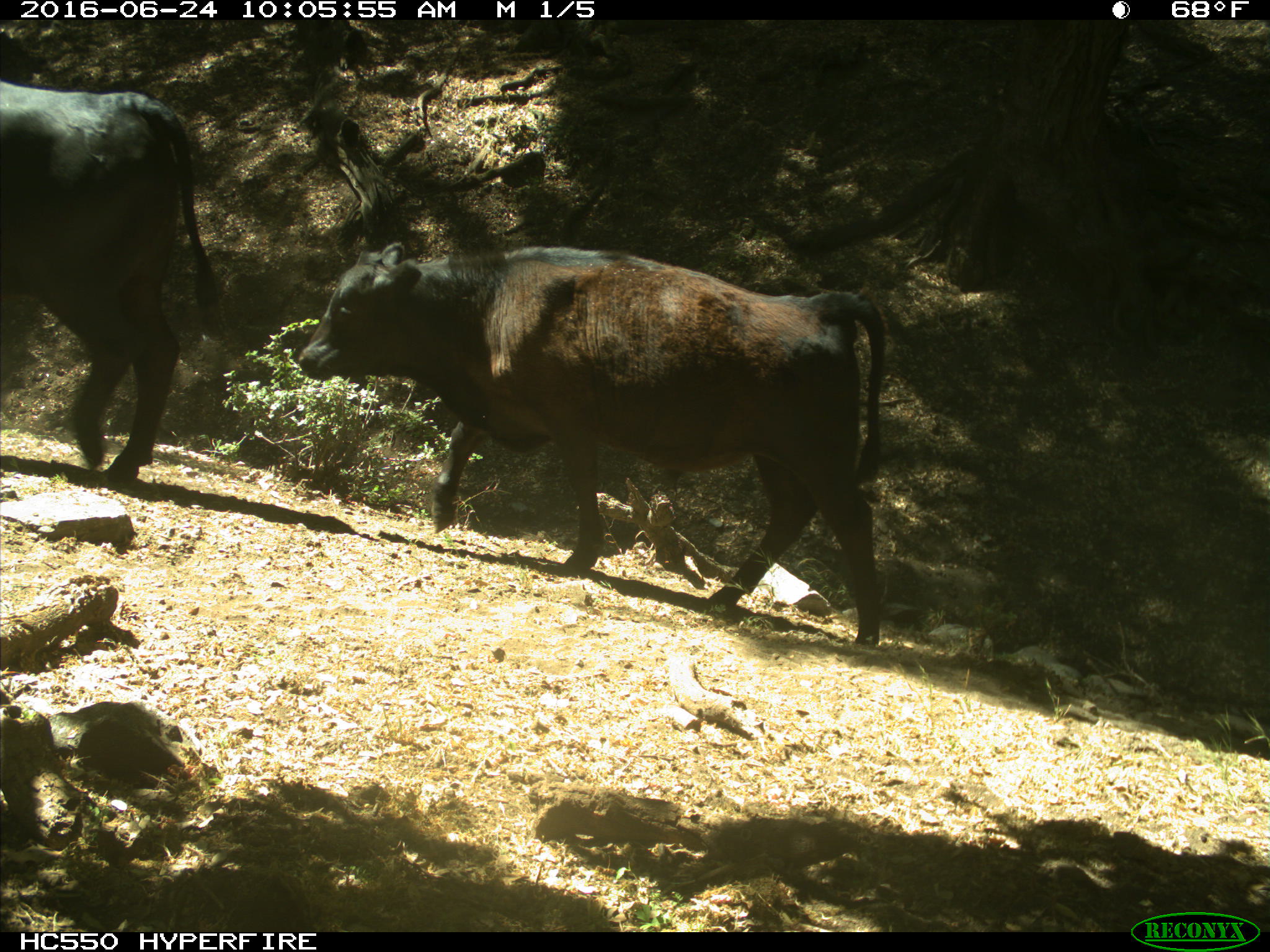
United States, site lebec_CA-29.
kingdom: Animalia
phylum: Chordata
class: Mammalia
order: Artiodactyla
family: Bovidae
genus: Bos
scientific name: Bos taurus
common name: domestic cow